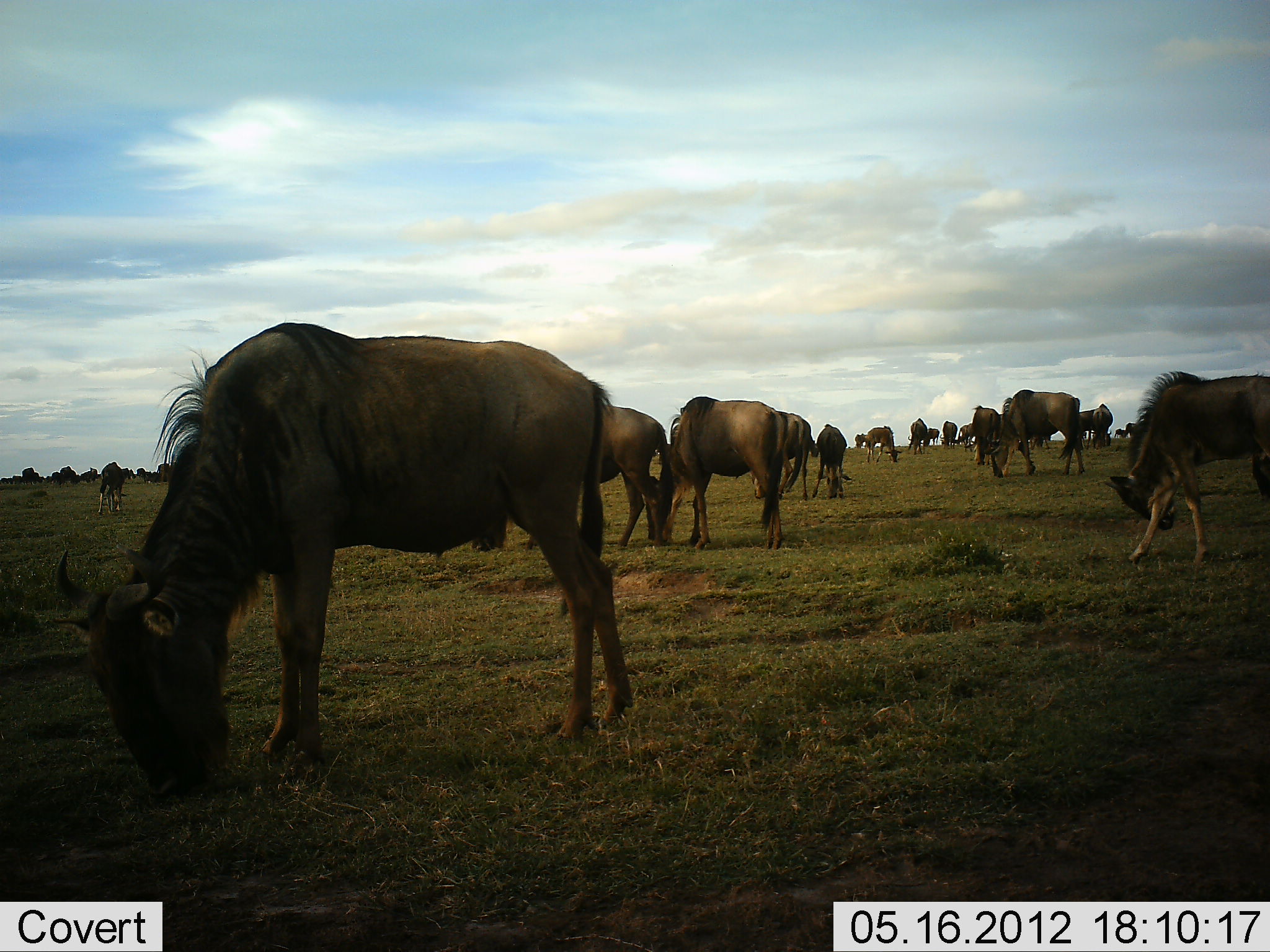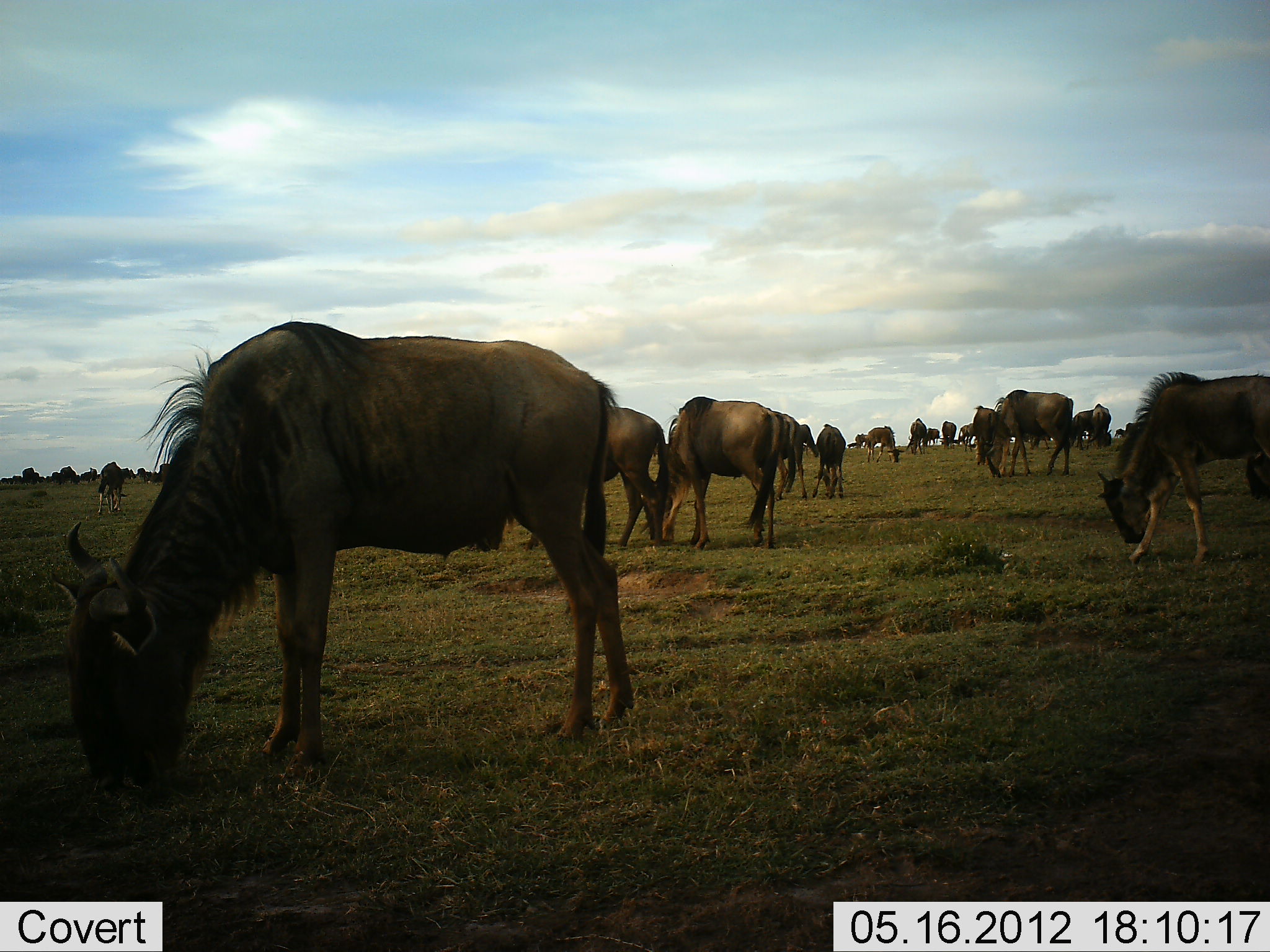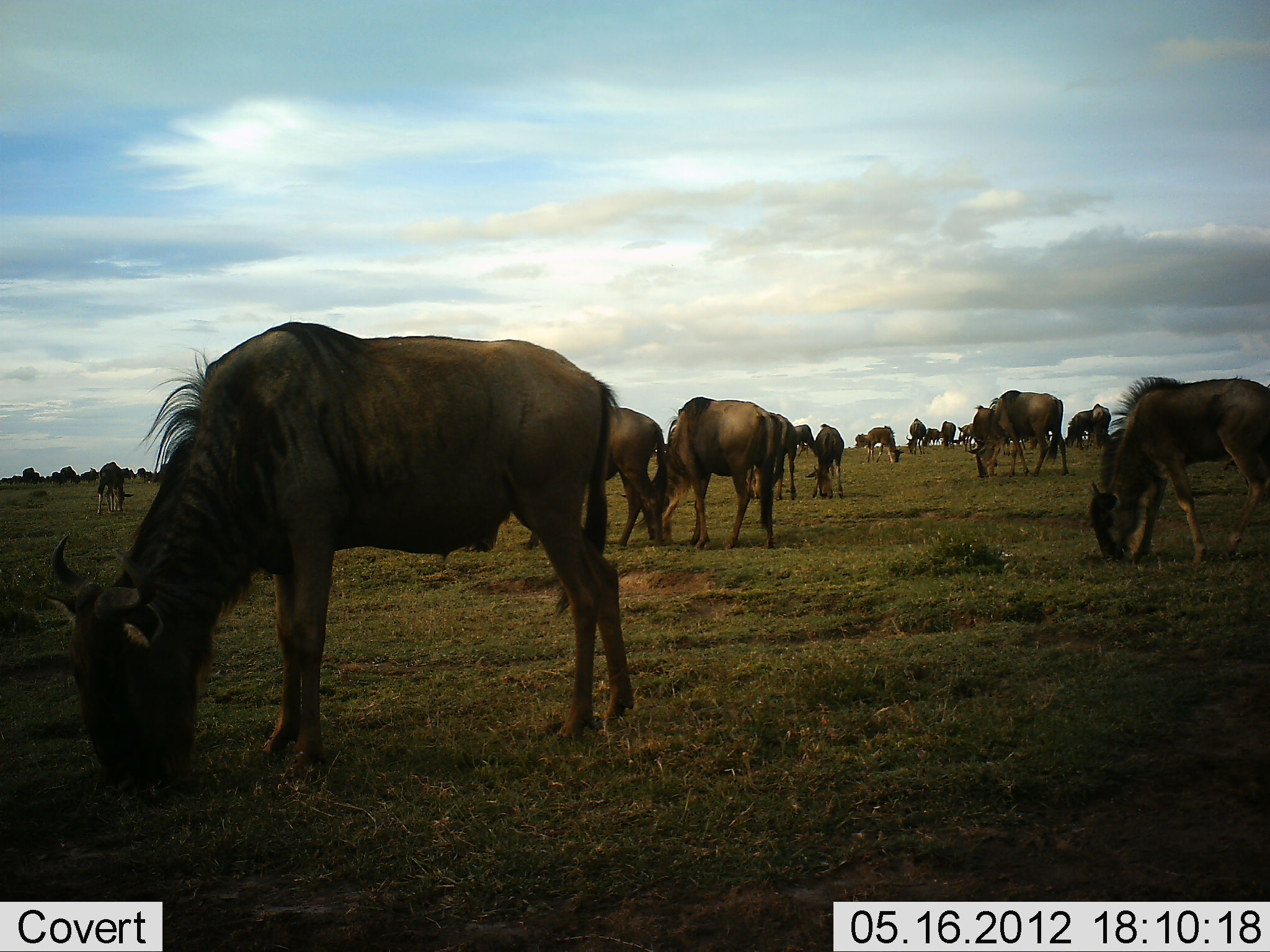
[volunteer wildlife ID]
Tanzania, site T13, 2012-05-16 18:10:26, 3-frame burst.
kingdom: Animalia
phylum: Chordata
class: Mammalia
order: Artiodactyla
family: Bovidae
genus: Connochaetes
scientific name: Connochaetes taurinus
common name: blue wildebeest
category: wildebeest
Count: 11-50.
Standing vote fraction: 30%.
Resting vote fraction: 10%.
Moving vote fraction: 10%.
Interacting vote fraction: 0%.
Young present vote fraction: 10%.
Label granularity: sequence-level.